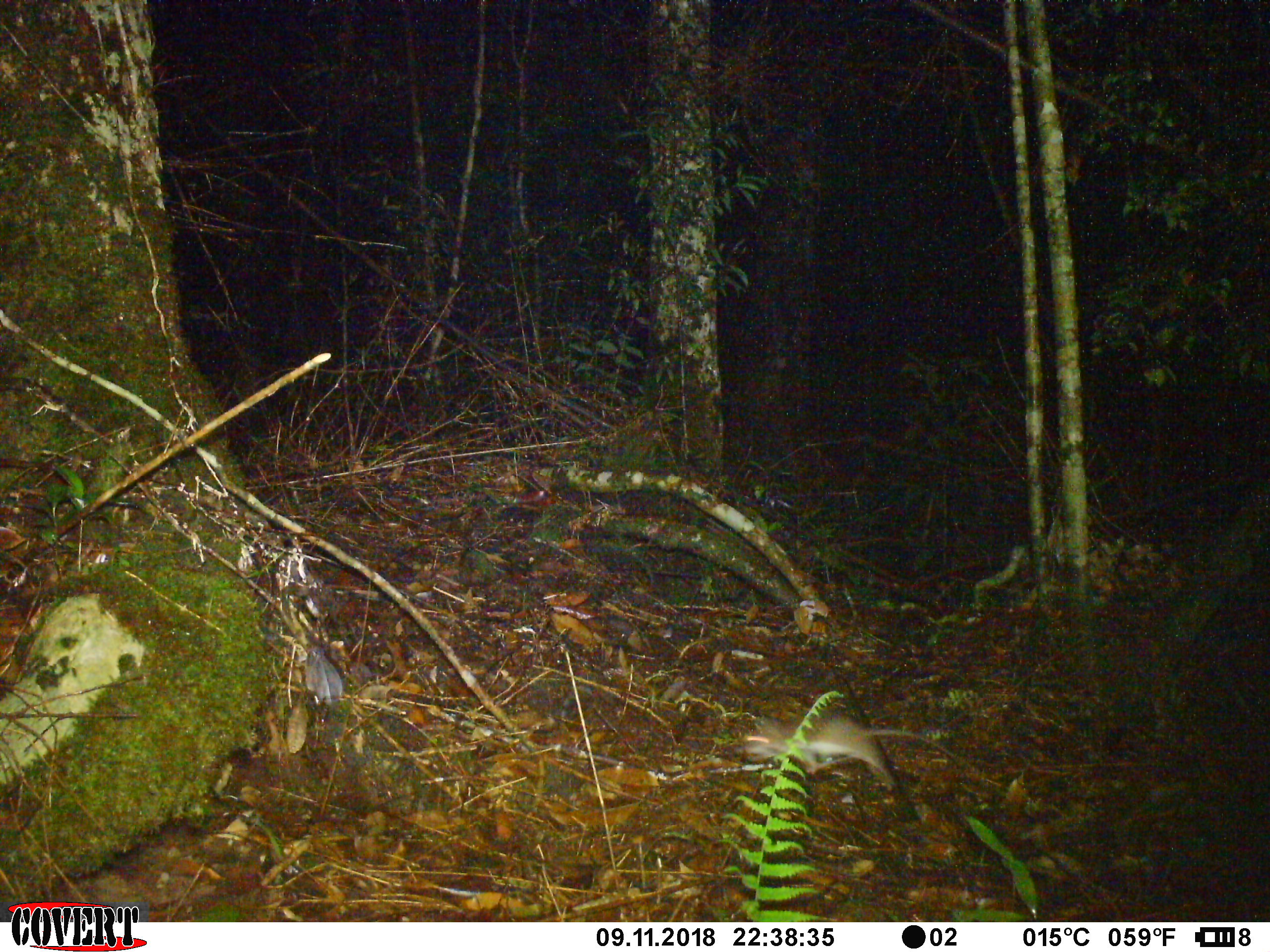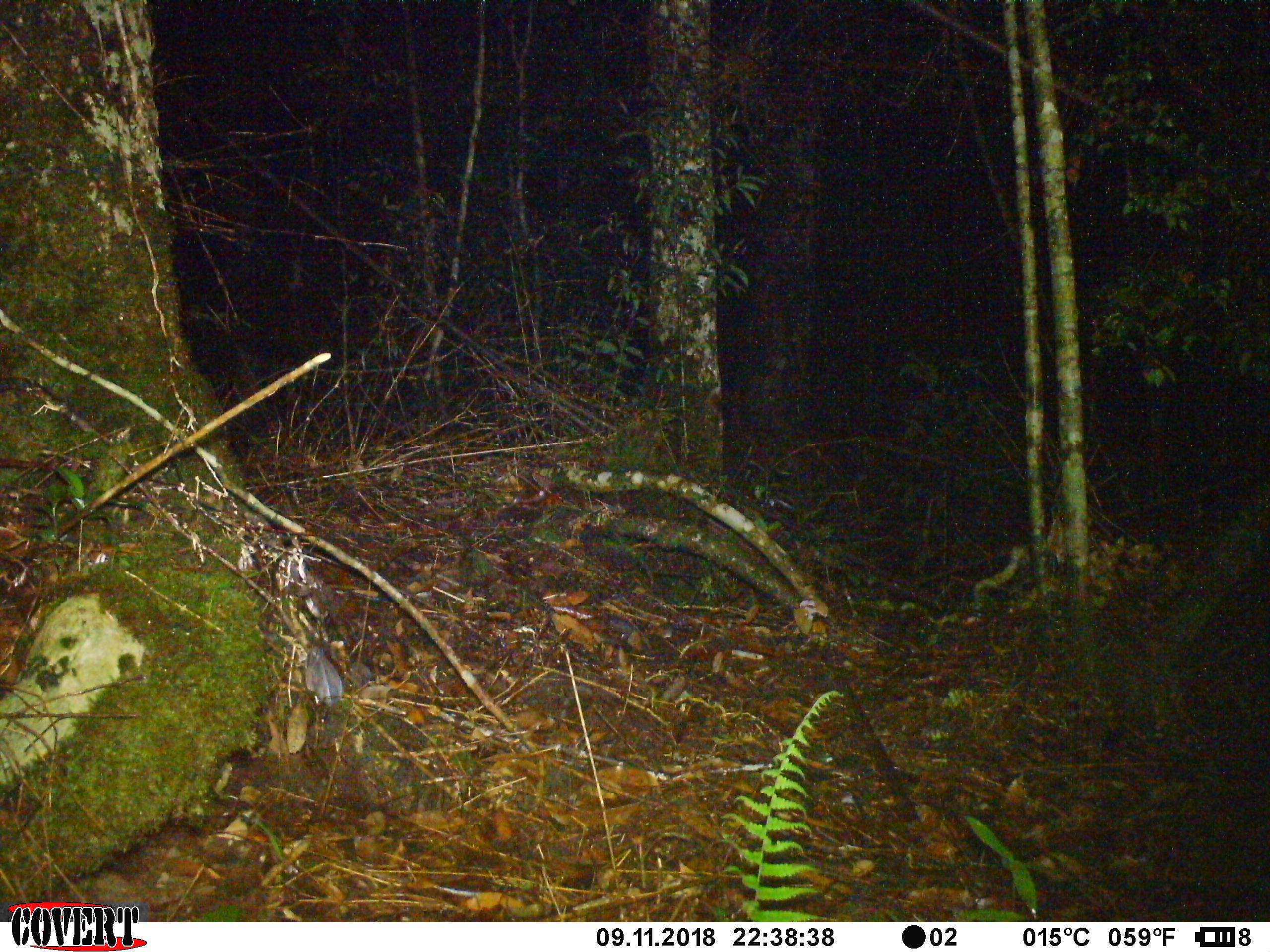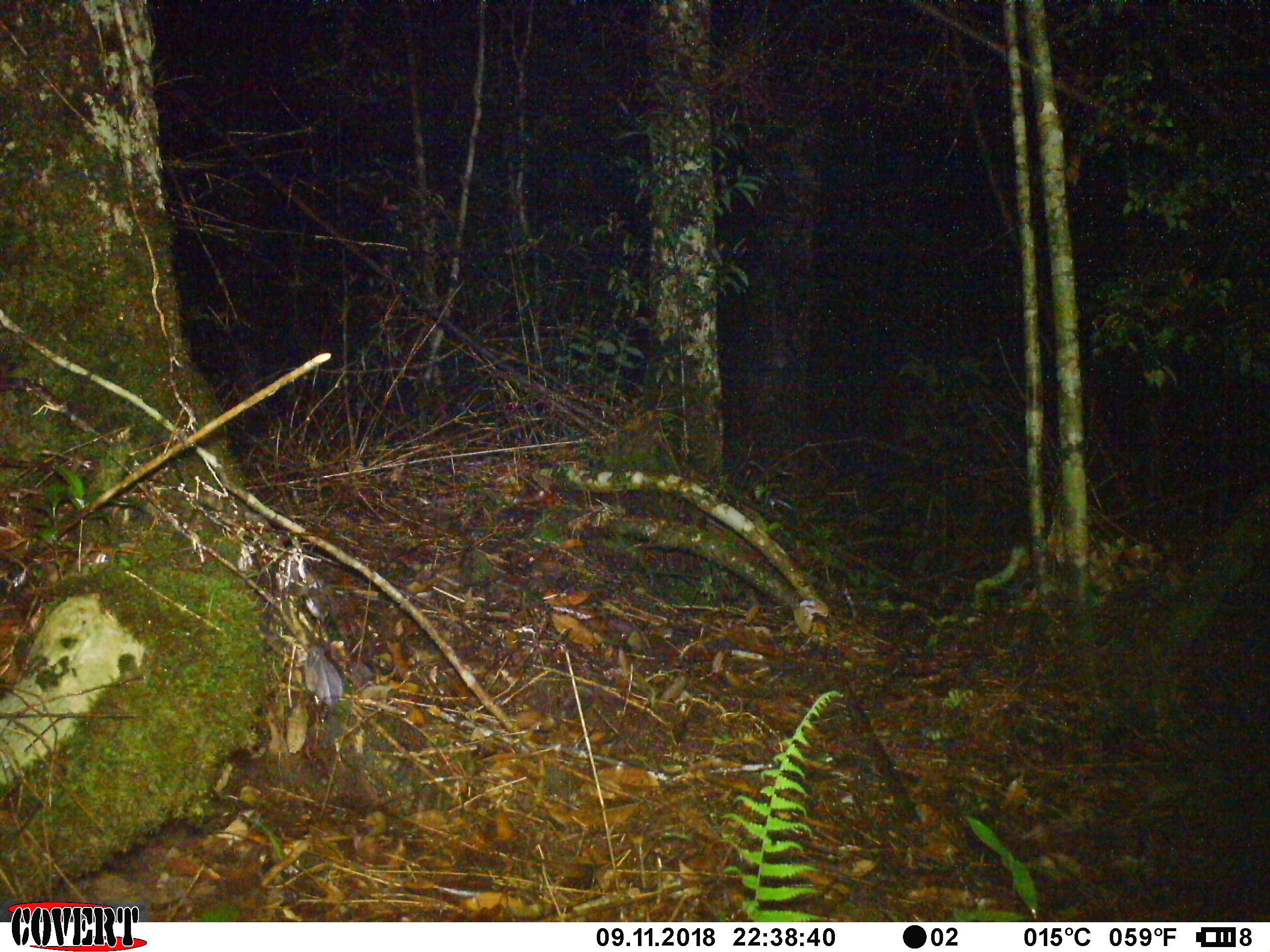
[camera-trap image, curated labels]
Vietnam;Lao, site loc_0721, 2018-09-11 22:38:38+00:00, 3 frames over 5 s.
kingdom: Animalia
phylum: Chordata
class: Mammalia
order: Rodentia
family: Muridae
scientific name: Muridae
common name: old-world mice and rats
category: unidentified murid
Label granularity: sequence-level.